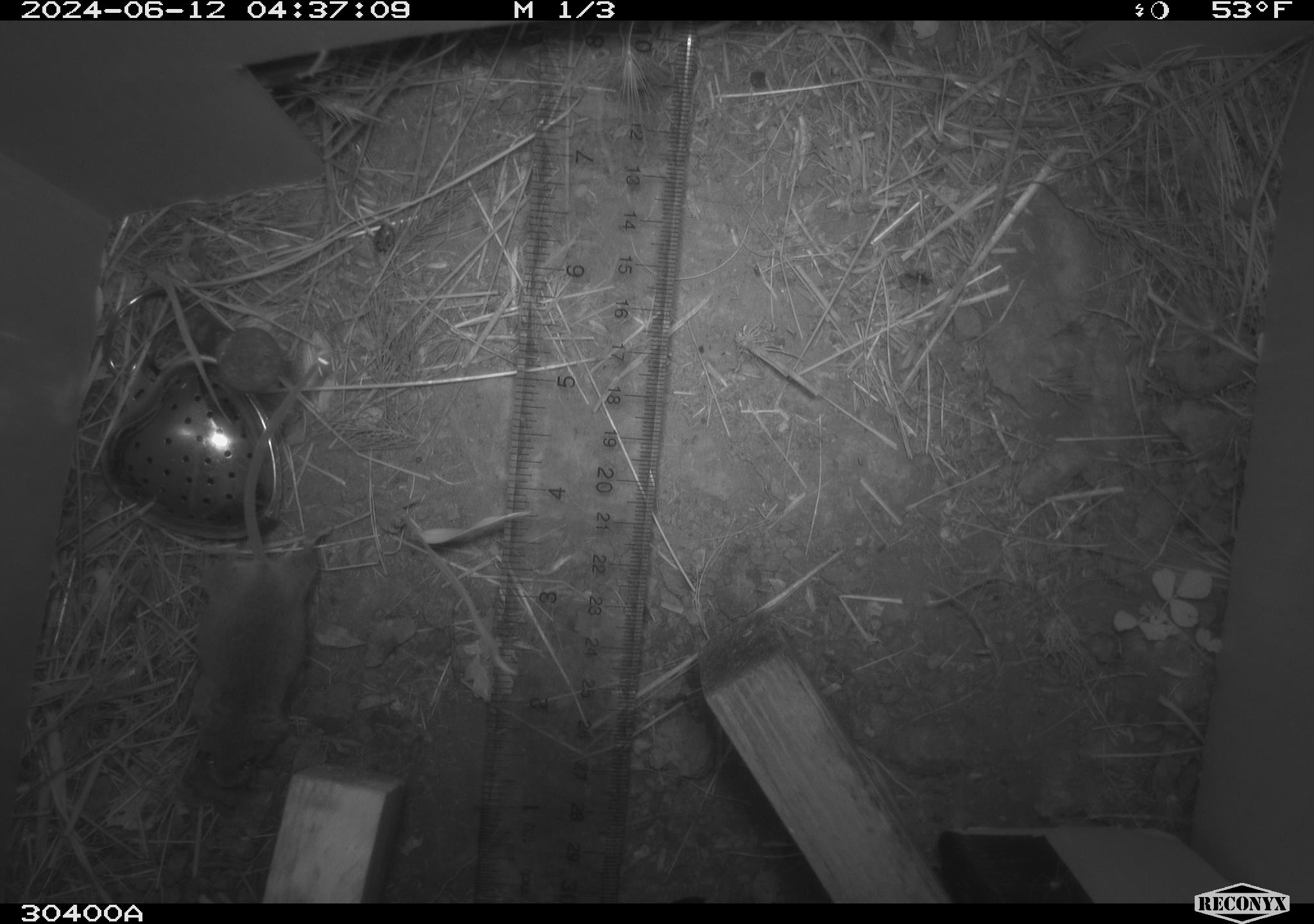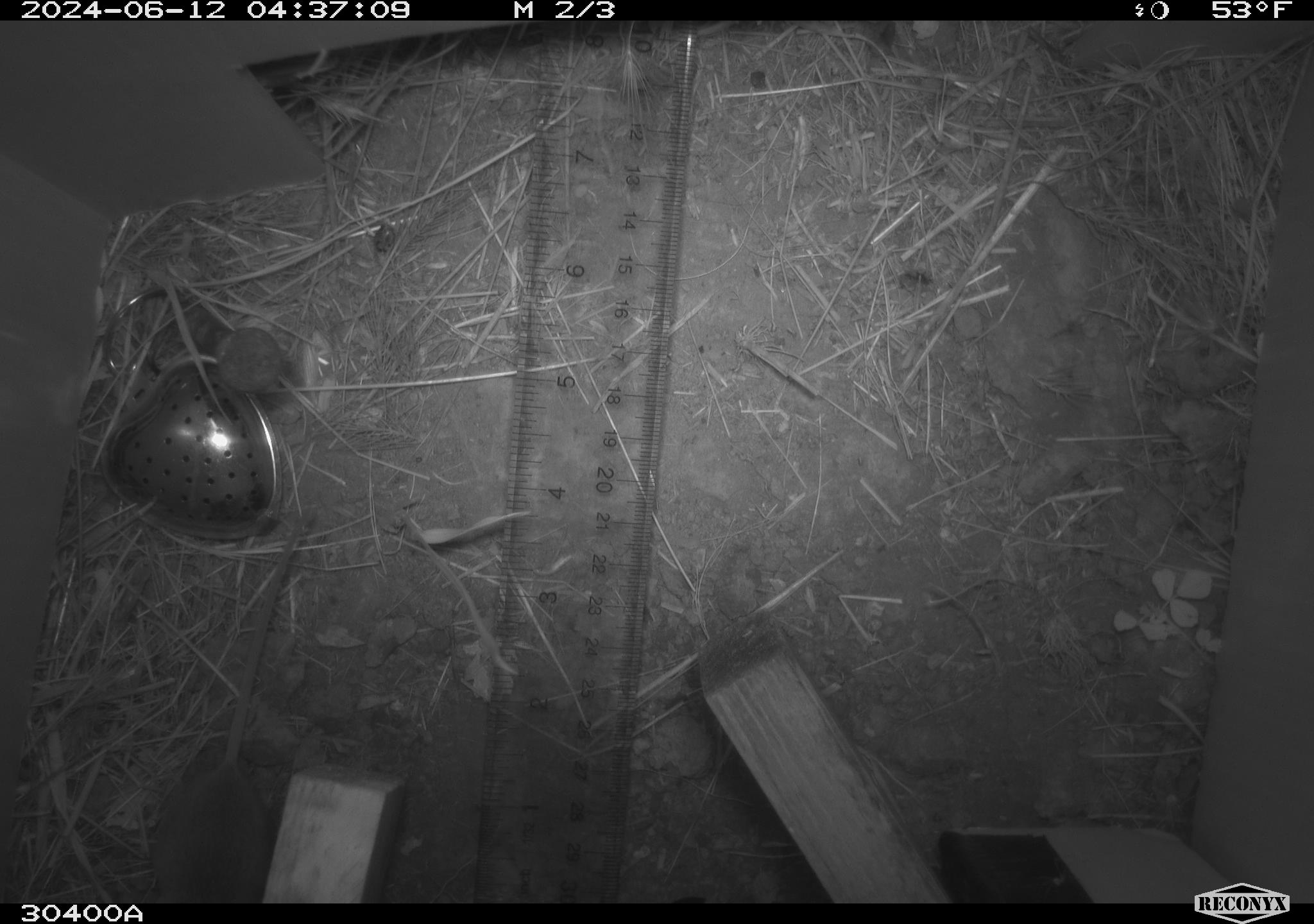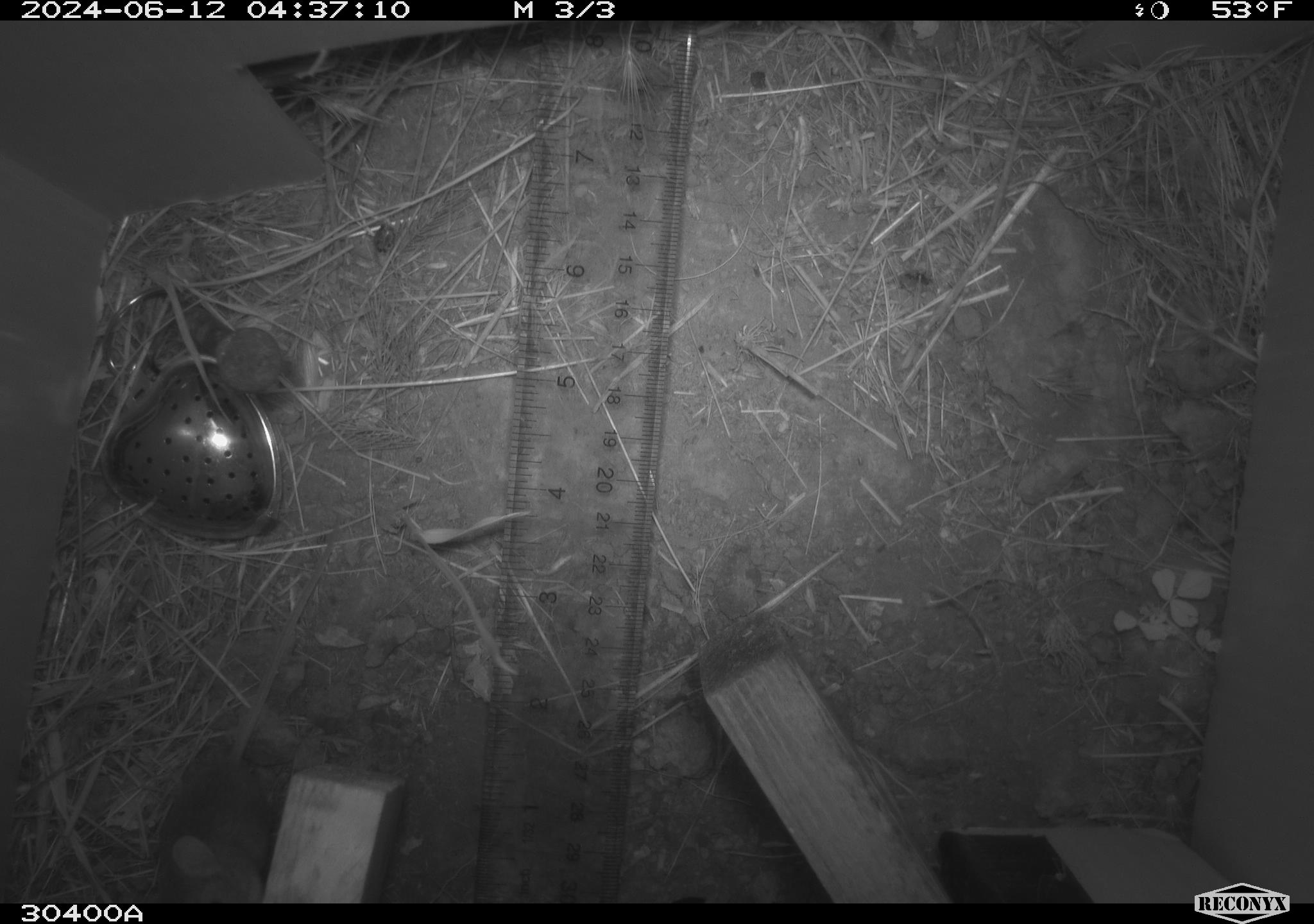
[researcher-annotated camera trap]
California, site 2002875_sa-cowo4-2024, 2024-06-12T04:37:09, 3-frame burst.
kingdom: Animalia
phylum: Chordata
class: Mammalia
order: Rodentia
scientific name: Rodentia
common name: mouse species